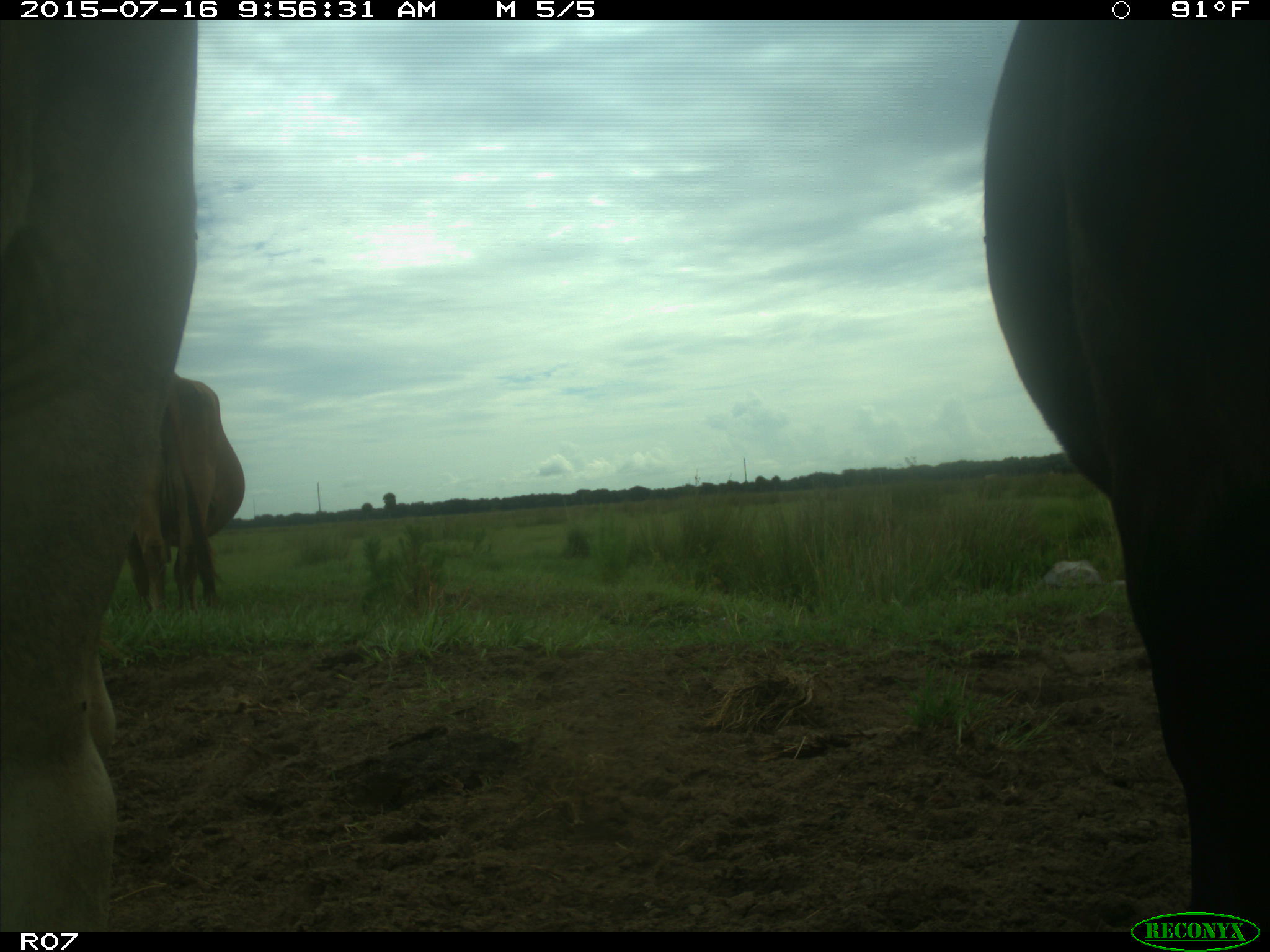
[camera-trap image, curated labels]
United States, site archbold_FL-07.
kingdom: Animalia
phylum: Chordata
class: Mammalia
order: Artiodactyla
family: Bovidae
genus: Bos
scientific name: Bos taurus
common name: domestic cow